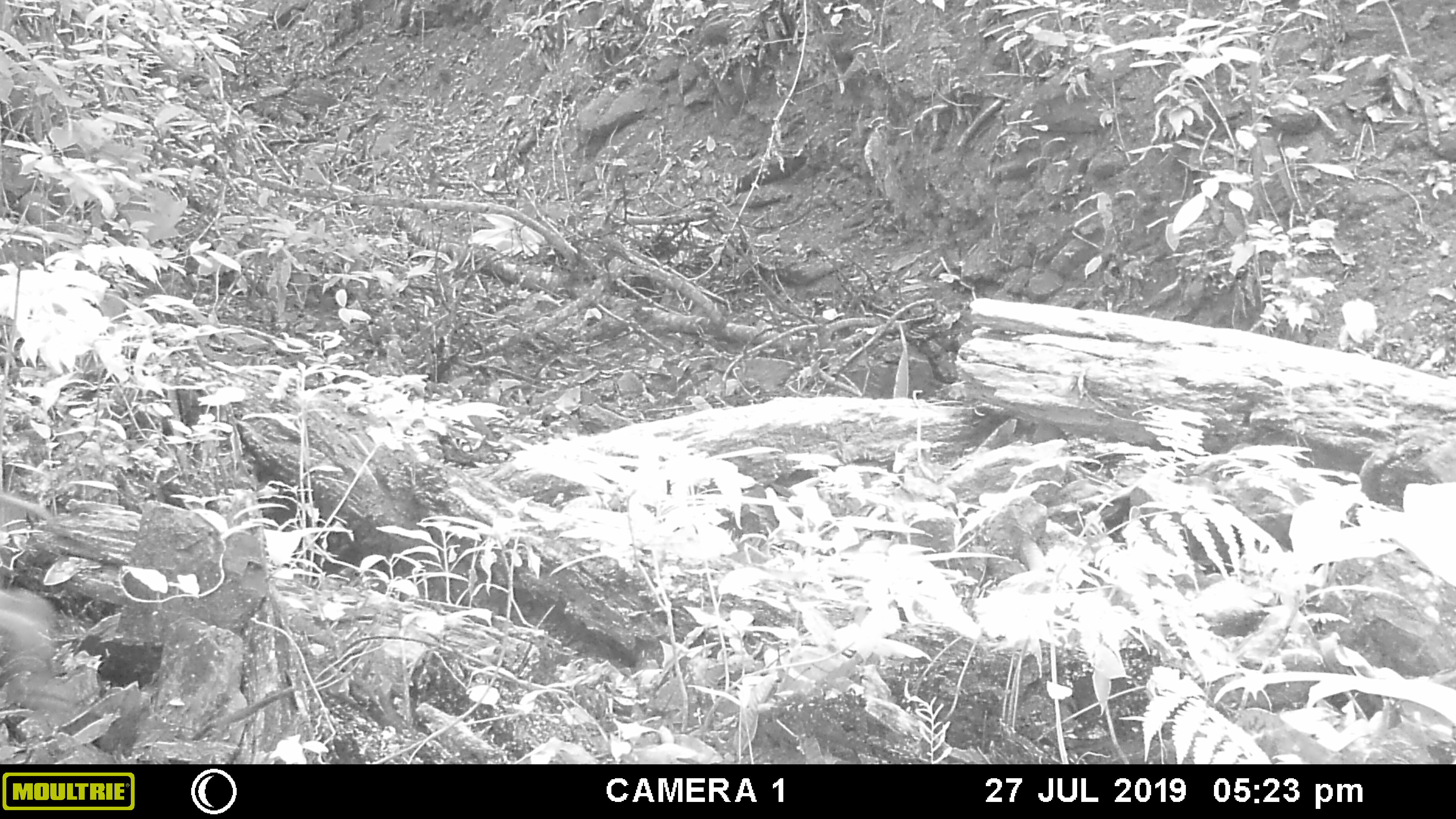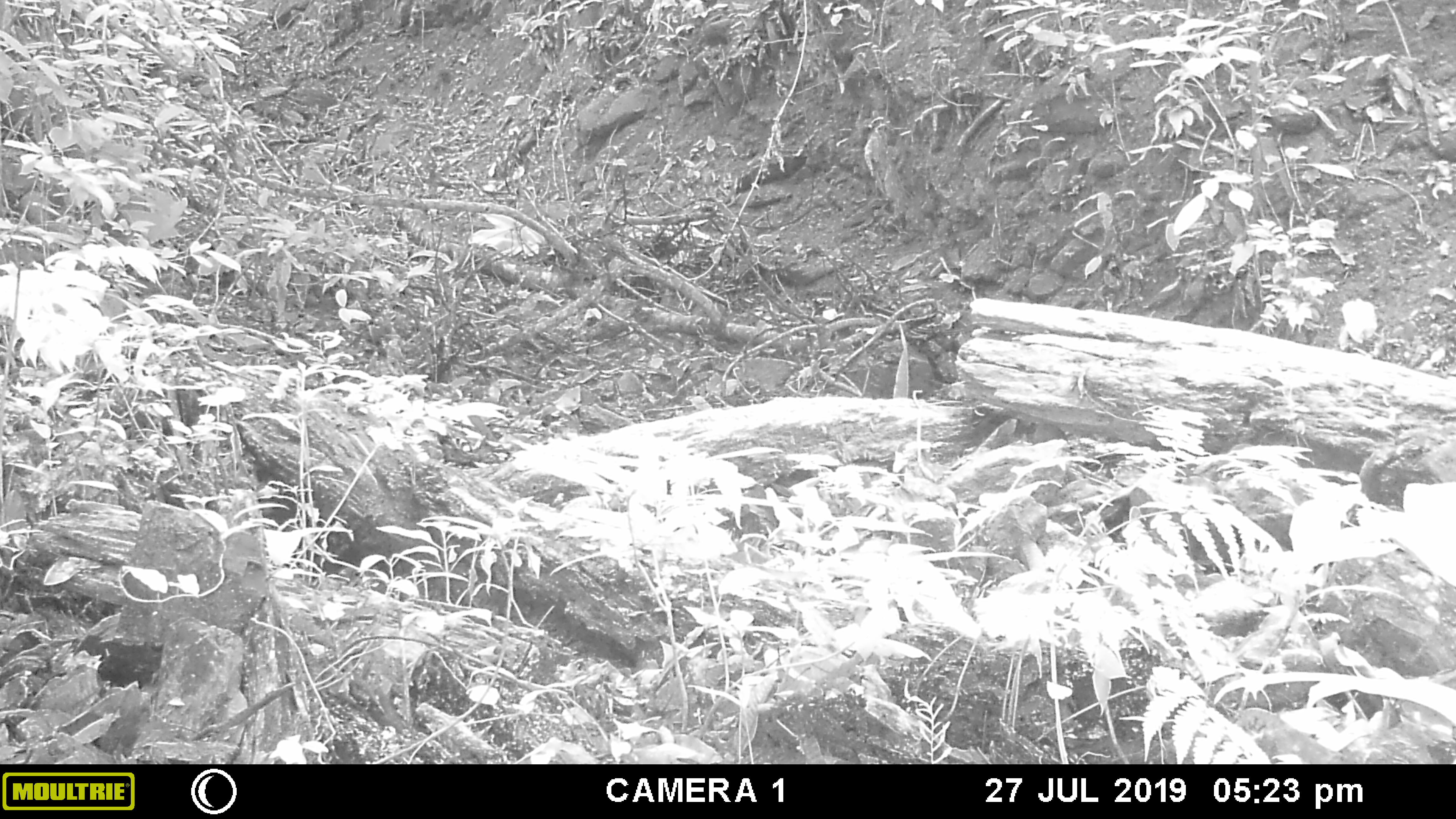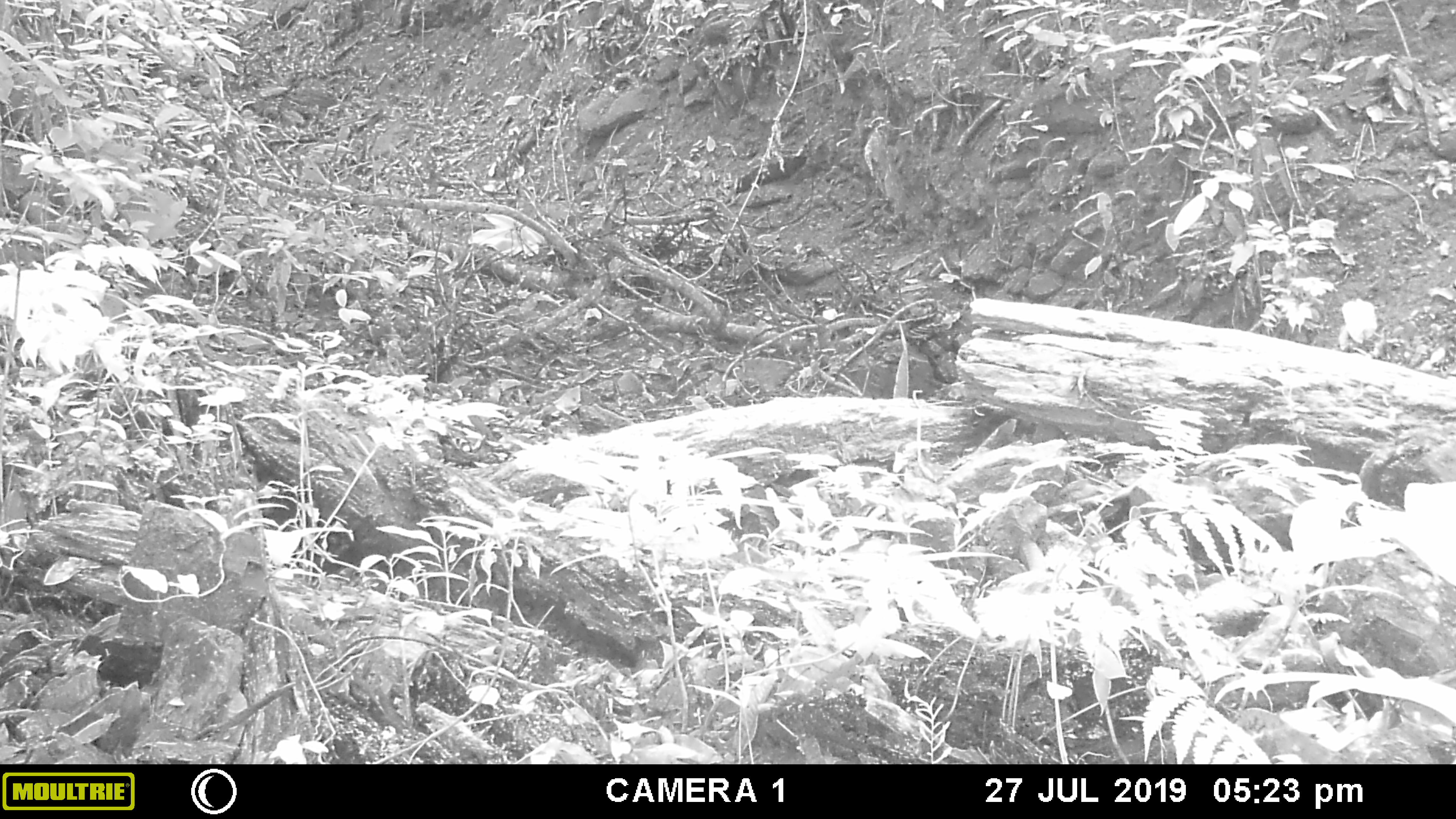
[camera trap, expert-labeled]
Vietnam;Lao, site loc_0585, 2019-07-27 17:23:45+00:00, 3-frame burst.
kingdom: Animalia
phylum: Chordata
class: Mammalia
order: Artiodactyla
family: Suidae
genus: Sus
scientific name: Sus scrofa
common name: eurasian wild pig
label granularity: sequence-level